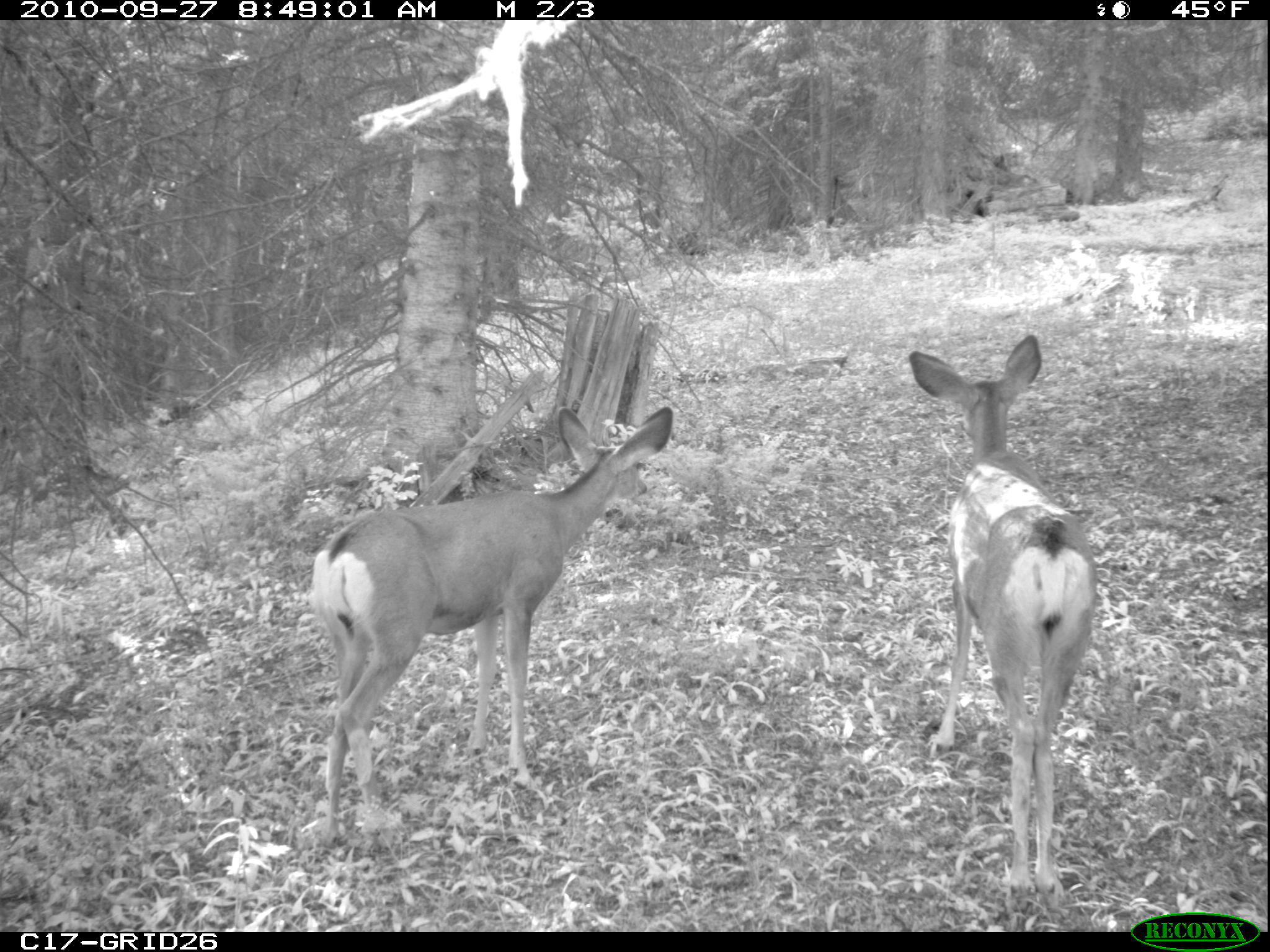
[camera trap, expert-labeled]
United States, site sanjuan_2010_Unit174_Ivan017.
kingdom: Animalia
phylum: Chordata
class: Mammalia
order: Artiodactyla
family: Cervidae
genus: Odocoileus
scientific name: Odocoileus hemionus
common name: mule deer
Odocoileus hemionus (mule deer).